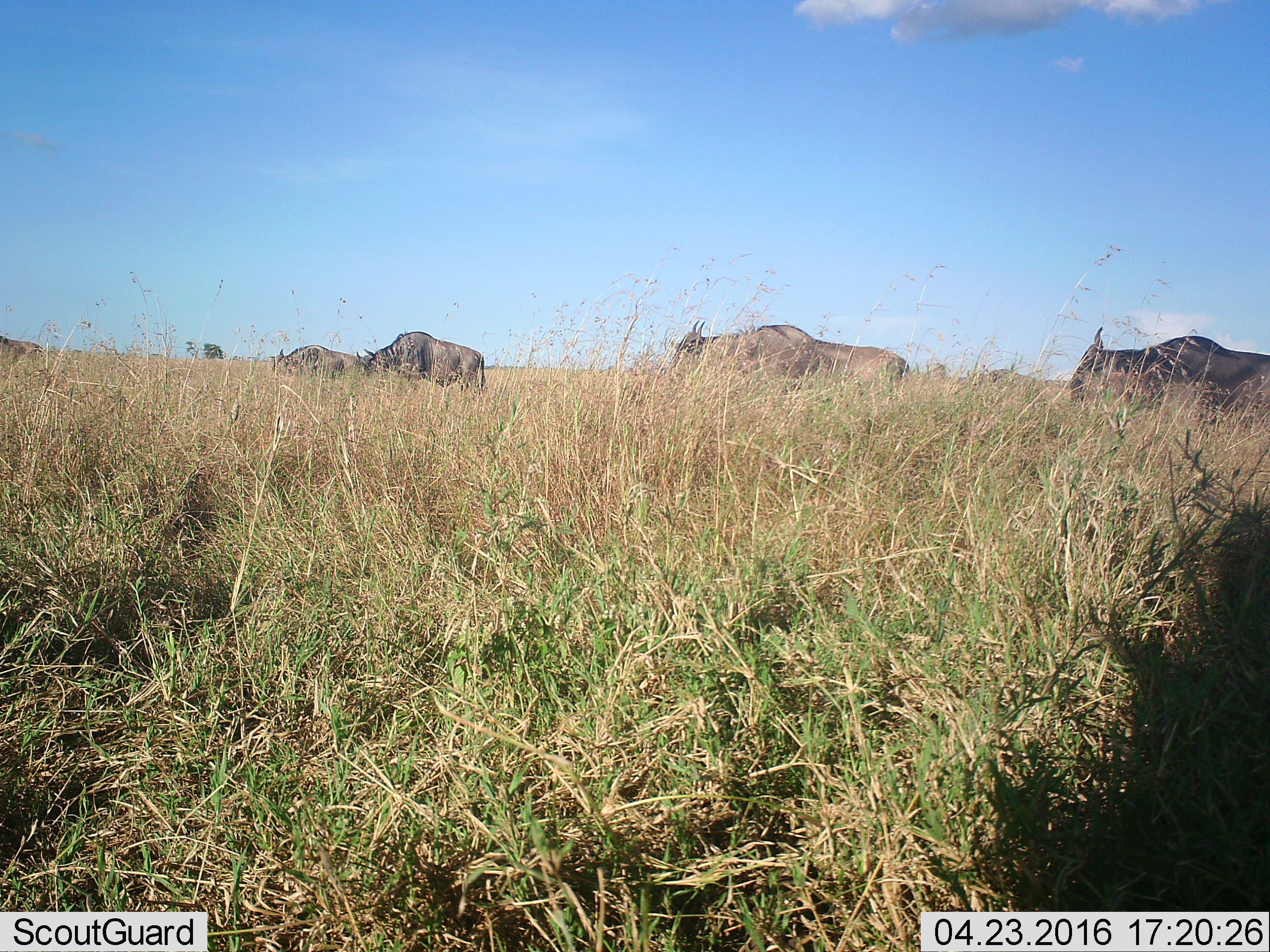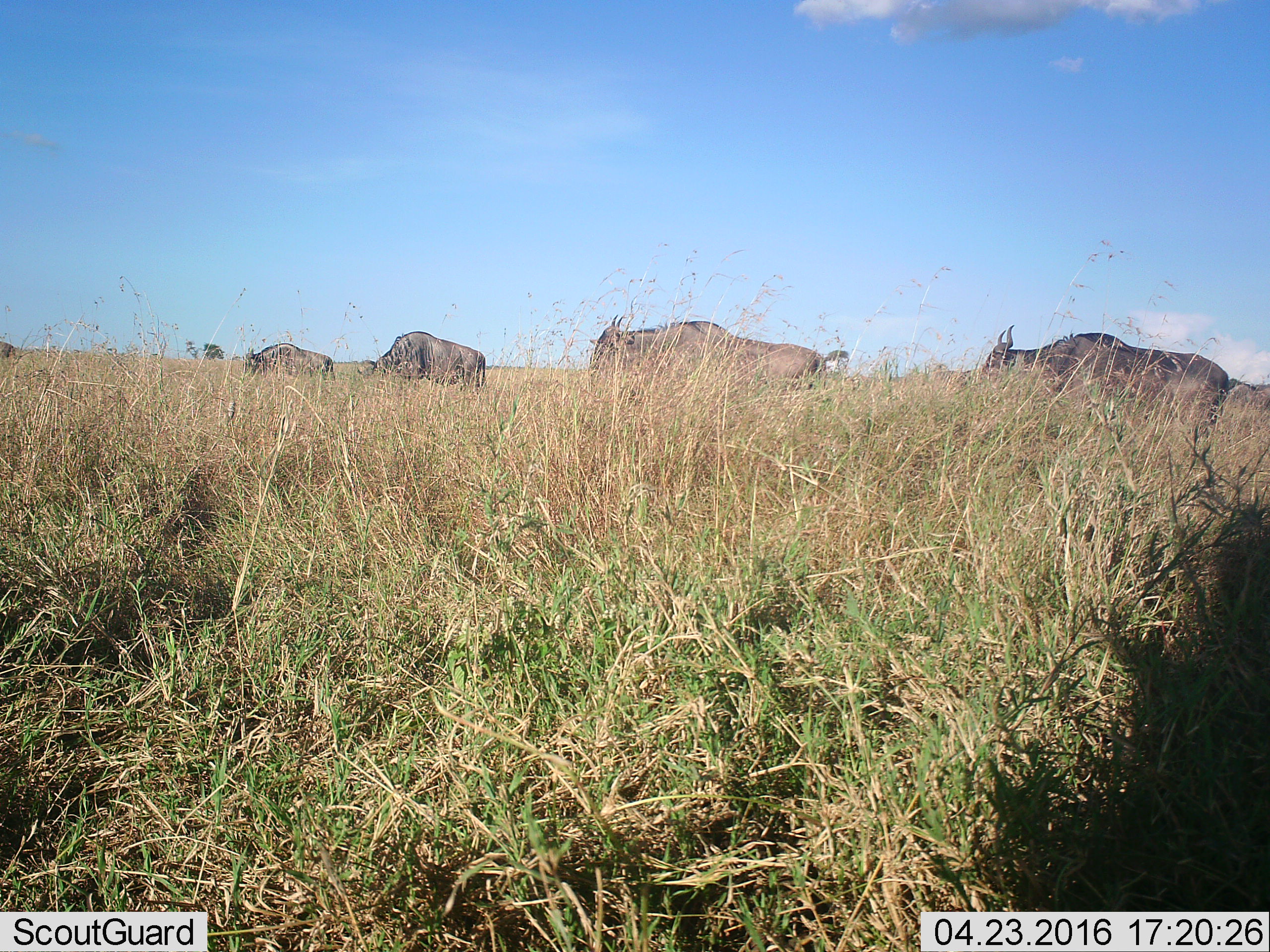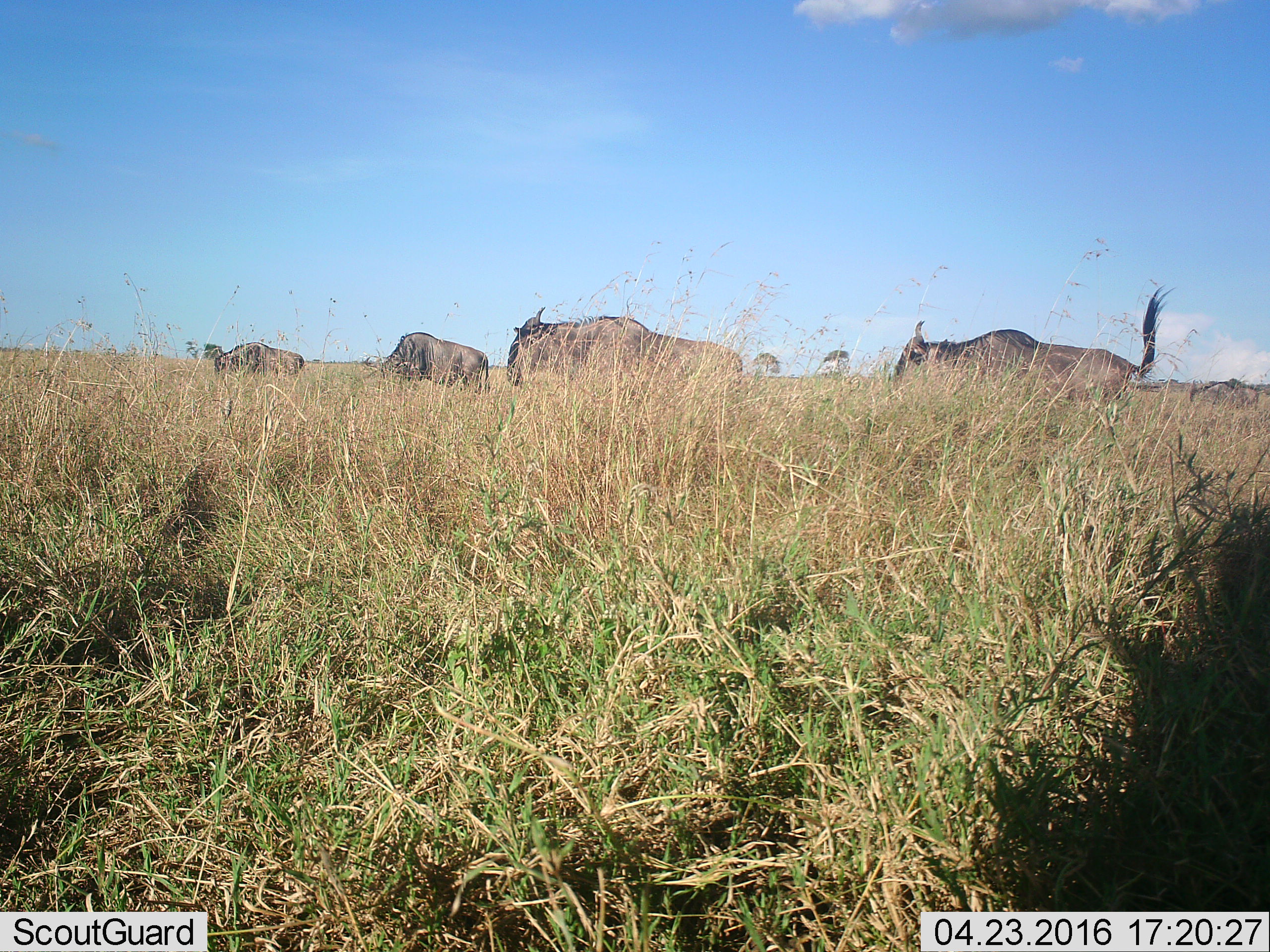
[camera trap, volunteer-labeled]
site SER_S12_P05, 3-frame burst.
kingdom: Animalia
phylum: Chordata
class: Mammalia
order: Artiodactyla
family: Bovidae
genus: Connochaetes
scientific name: Connochaetes taurinus taurinus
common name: blue wildebeest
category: wildebeestblue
Wildebeestblue (blue wildebeest) (Connochaetes taurinus taurinus), count 6. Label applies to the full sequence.